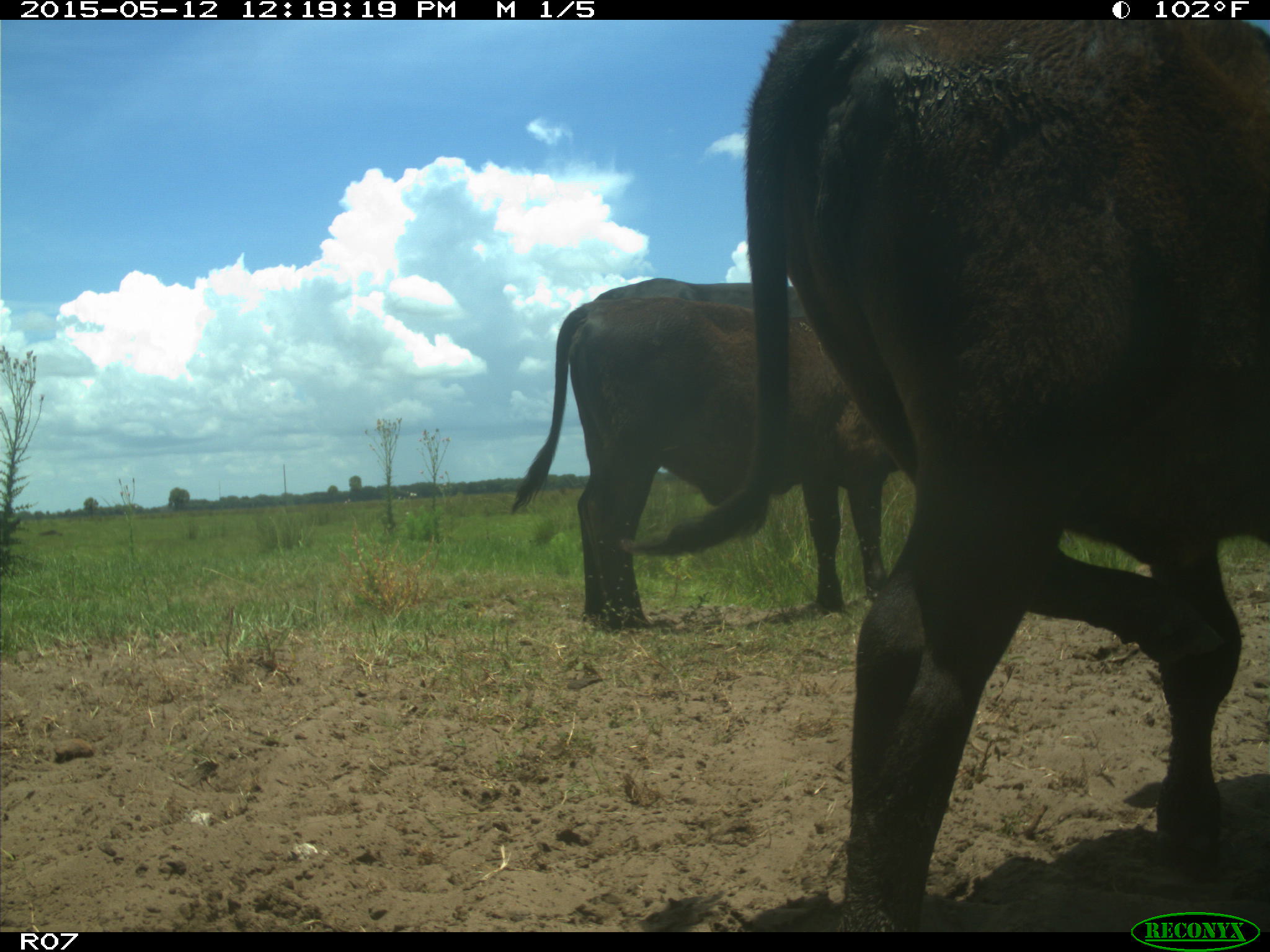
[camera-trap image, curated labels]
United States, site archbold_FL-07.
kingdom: Animalia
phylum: Chordata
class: Mammalia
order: Artiodactyla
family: Bovidae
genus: Bos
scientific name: Bos taurus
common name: domestic cow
Bos taurus (domestic cow).